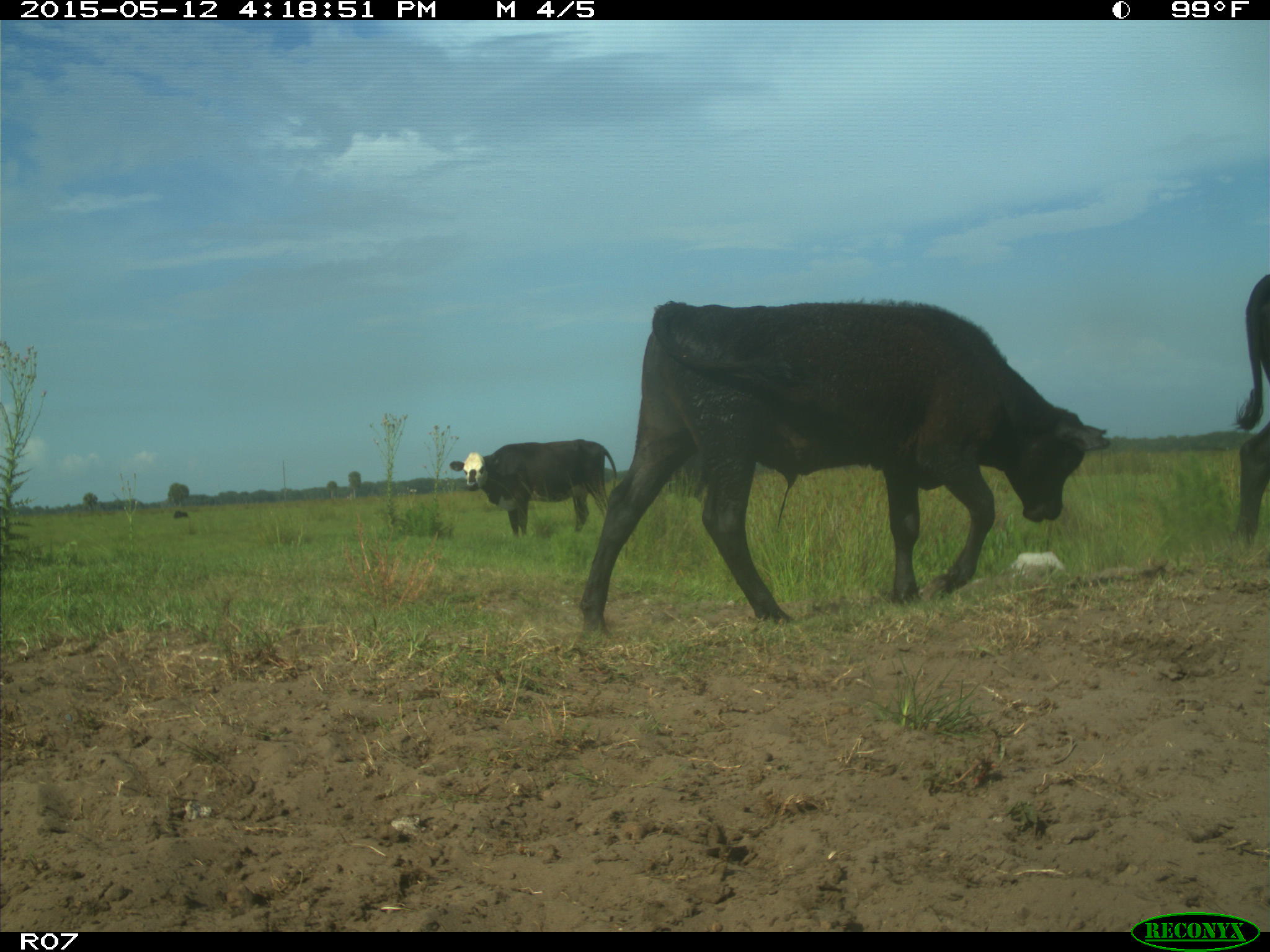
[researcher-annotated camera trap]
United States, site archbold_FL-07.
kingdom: Animalia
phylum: Chordata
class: Mammalia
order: Artiodactyla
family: Bovidae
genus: Bos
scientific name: Bos taurus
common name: domestic cow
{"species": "Bos taurus (domestic cow)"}